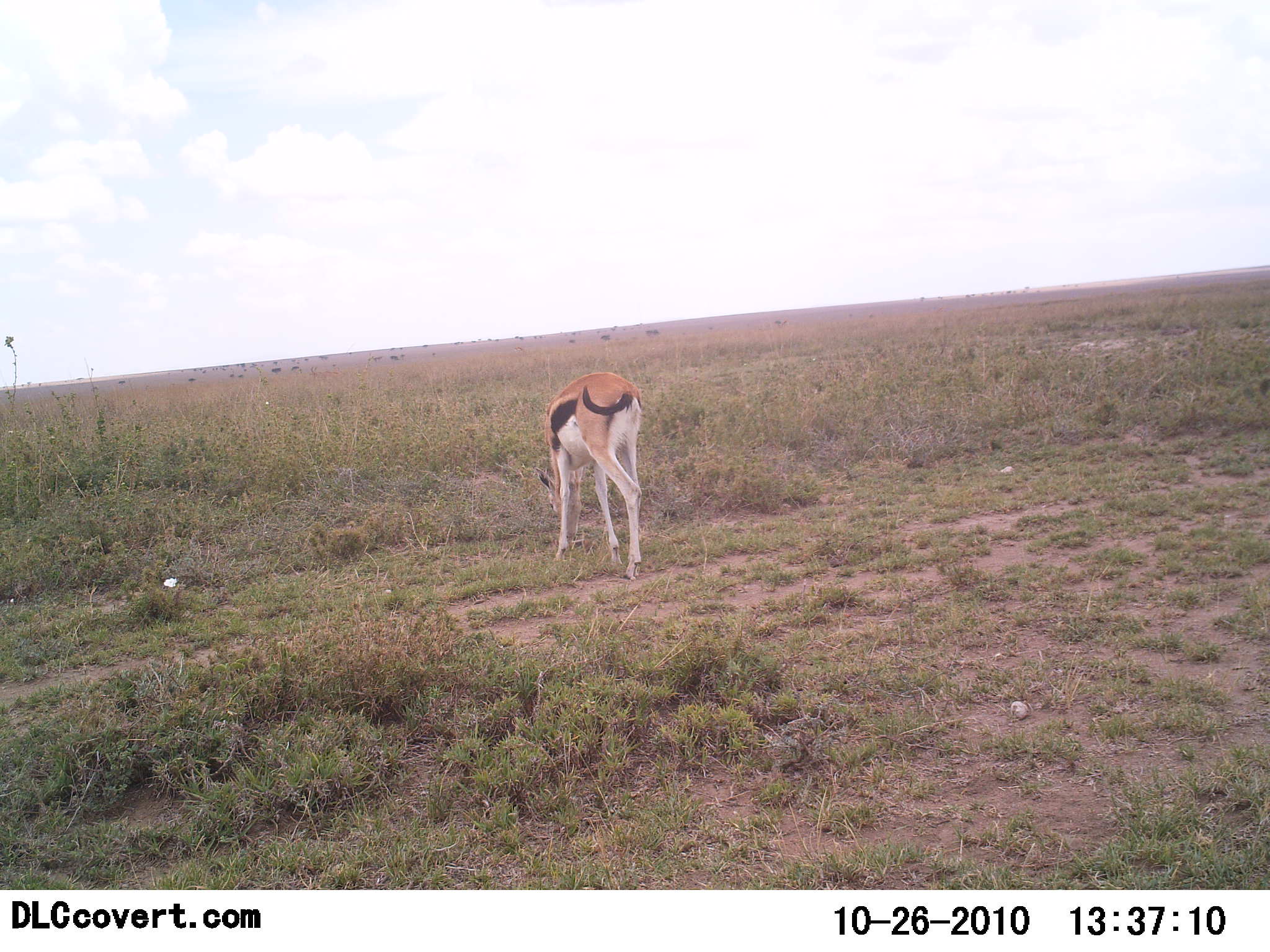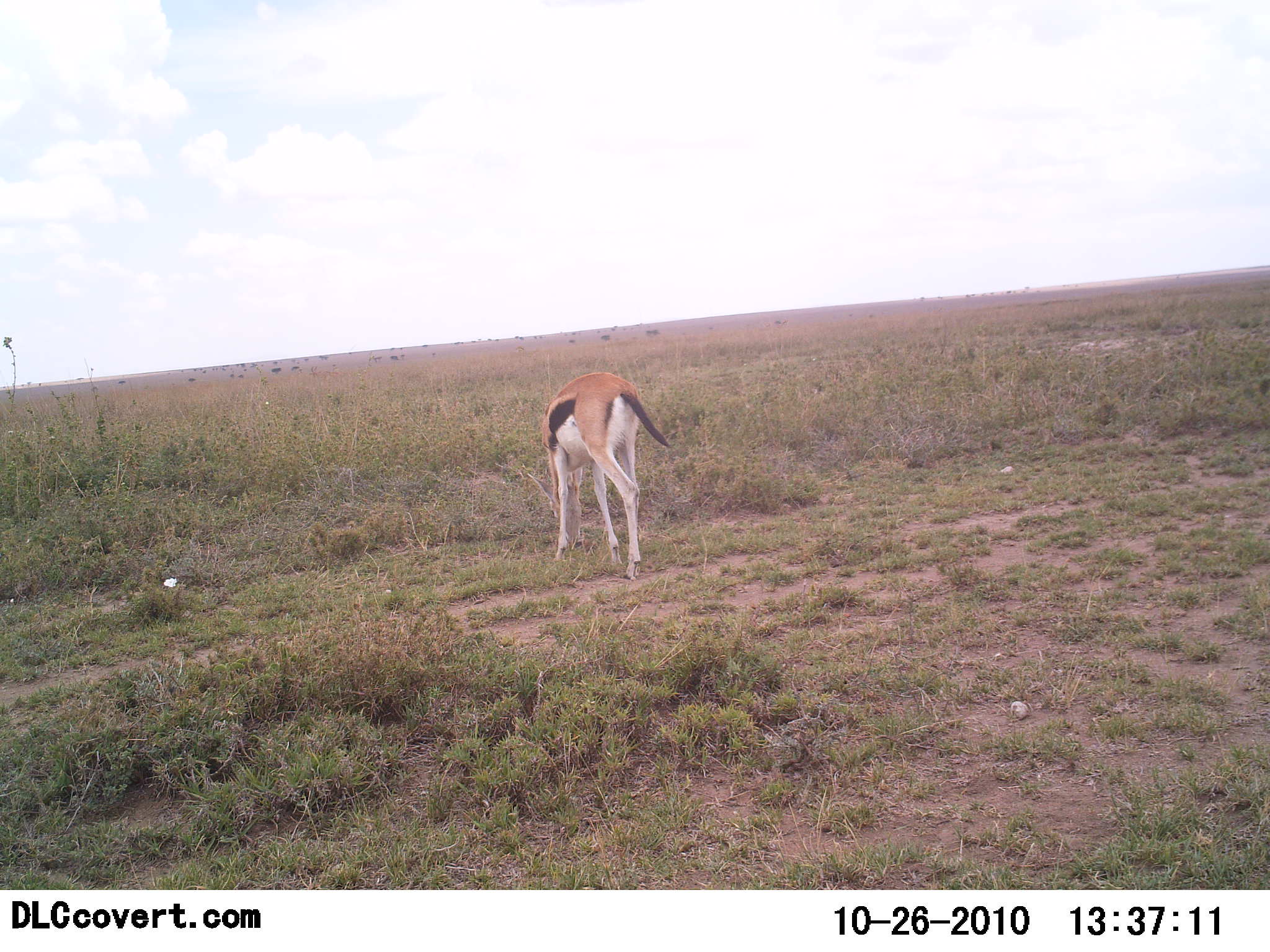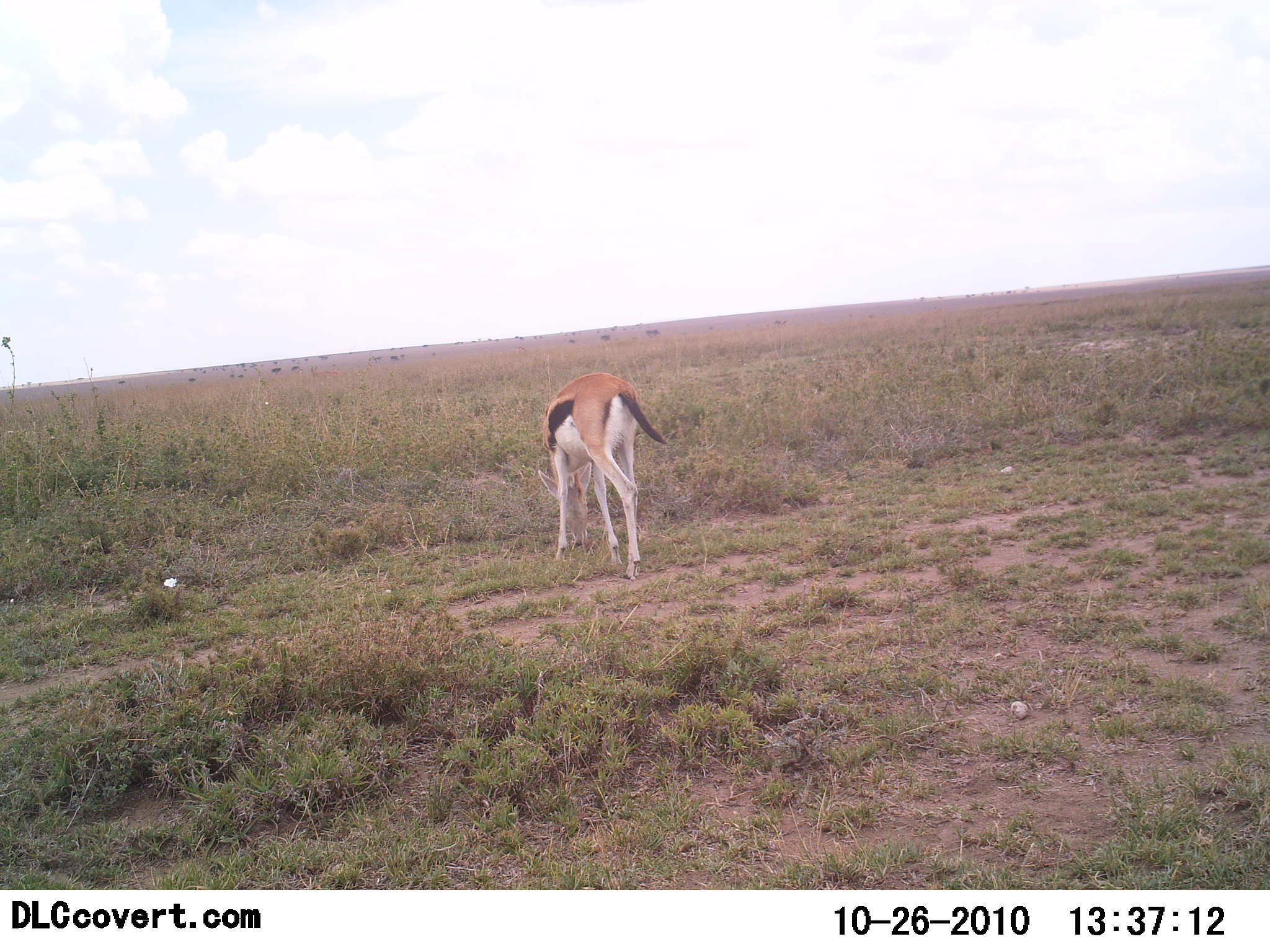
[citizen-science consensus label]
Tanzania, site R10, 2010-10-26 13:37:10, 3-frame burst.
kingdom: Animalia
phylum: Chordata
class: Mammalia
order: Artiodactyla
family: Bovidae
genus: Eudorcas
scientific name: Eudorcas thomsonii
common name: thomson's gazelle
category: gazellethomsons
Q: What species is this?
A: Gazellethomsons (thomson's gazelle) (Eudorcas thomsonii).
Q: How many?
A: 1.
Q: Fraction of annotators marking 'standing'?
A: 13%.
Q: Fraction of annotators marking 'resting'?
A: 0%.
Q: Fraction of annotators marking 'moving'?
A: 0%.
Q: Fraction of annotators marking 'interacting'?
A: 0%.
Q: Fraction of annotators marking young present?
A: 0%.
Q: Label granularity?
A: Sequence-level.